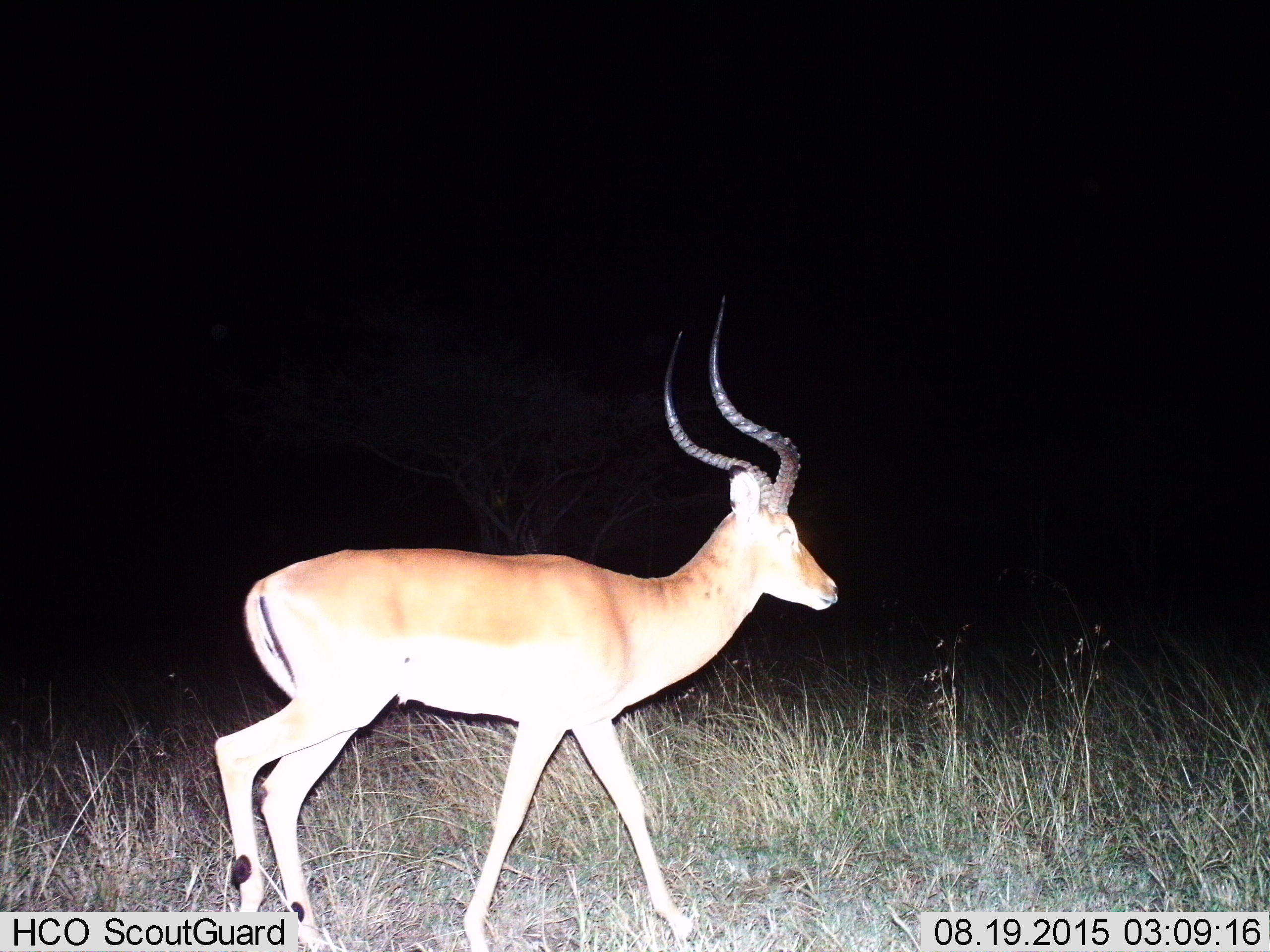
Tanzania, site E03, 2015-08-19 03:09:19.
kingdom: Animalia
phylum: Chordata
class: Mammalia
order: Artiodactyla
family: Bovidae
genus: Aepyceros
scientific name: Aepyceros melampus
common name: impala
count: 1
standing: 8%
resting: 0%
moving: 92%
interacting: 0%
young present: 0%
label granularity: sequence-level